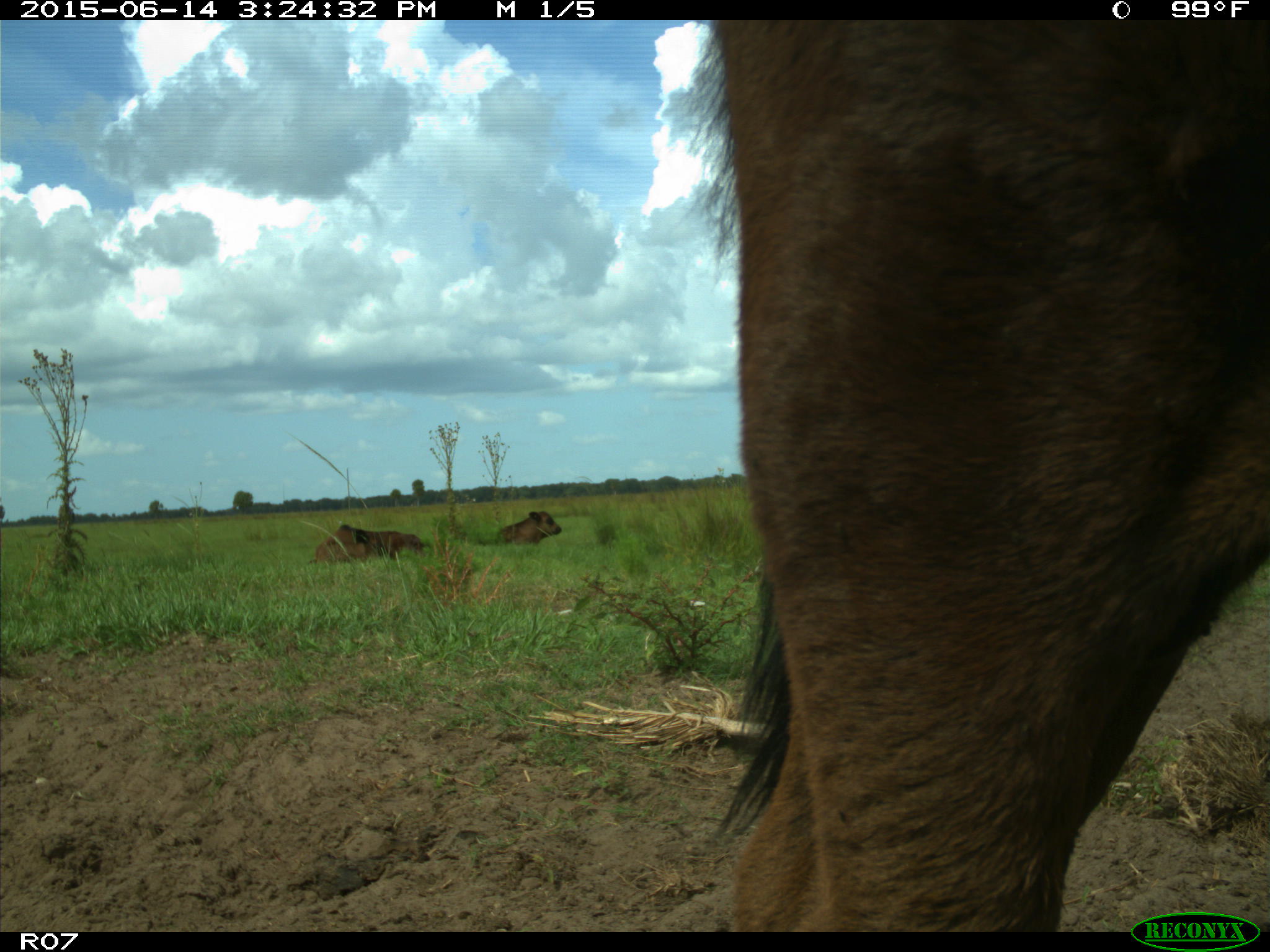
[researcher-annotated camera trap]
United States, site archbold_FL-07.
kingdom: Animalia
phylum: Chordata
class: Mammalia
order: Artiodactyla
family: Bovidae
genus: Bos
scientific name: Bos taurus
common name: domestic cow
Bos taurus (domestic cow).